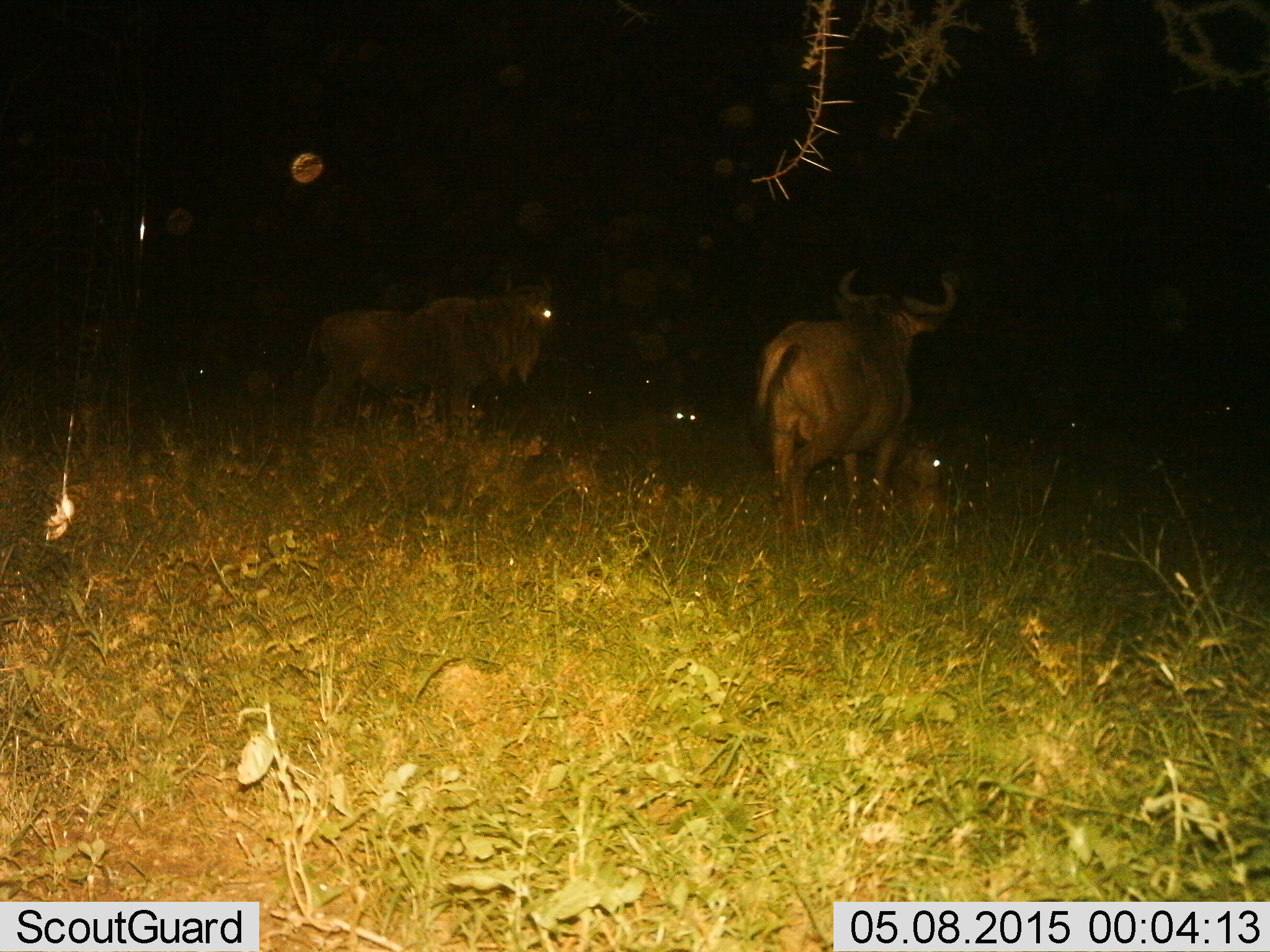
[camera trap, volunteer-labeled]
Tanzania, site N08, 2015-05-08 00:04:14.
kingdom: Animalia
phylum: Chordata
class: Mammalia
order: Artiodactyla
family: Bovidae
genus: Connochaetes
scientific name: Connochaetes taurinus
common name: blue wildebeest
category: wildebeest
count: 2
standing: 85%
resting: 54%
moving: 8%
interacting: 0%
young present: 0%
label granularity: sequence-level